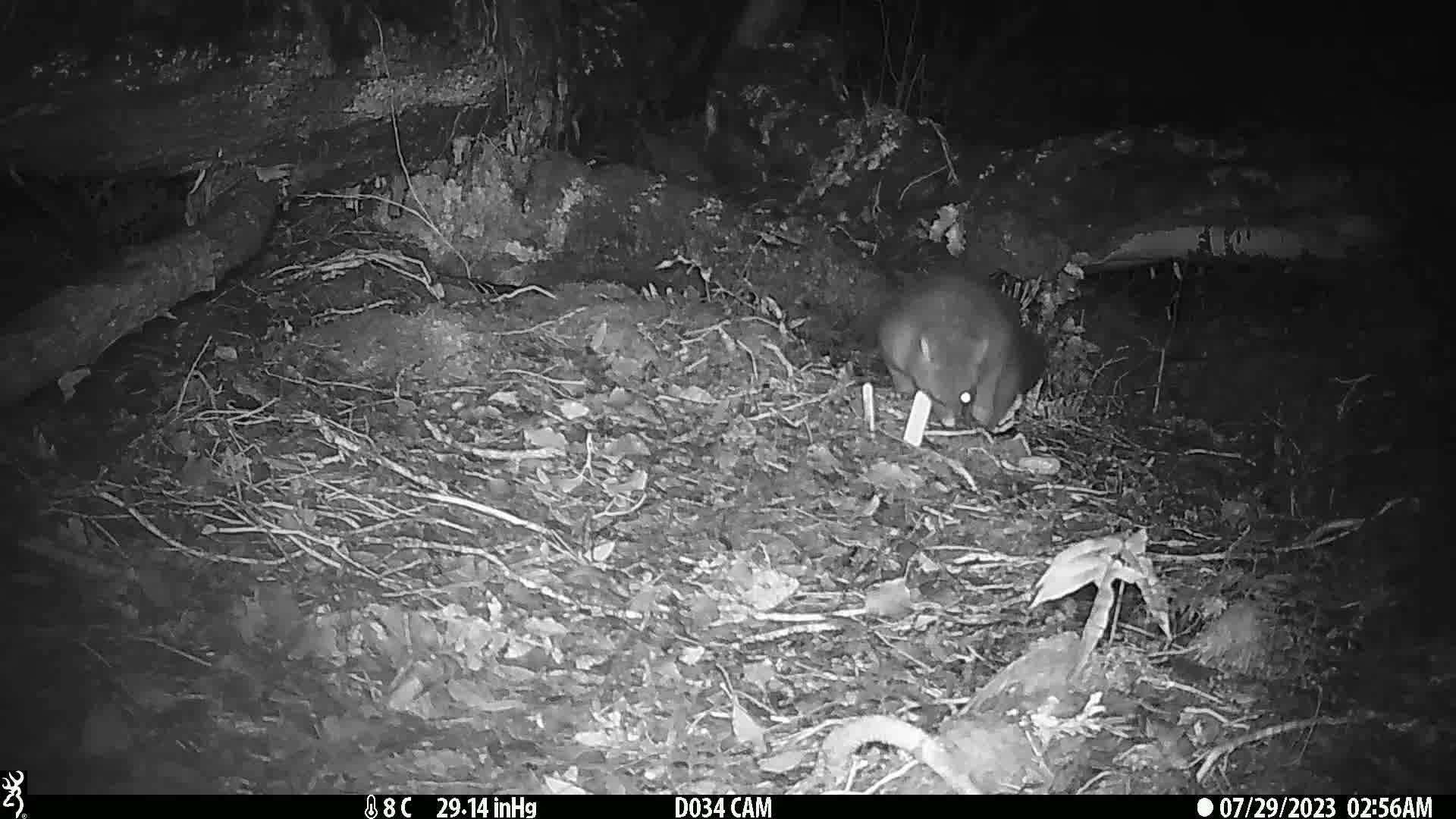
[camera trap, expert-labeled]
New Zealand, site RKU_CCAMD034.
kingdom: Animalia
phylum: Chordata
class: Mammalia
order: Diprotodontia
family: Phalangeridae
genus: Trichosurus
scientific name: Trichosurus vulpecula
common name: common brushtail possum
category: possum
Possum (common brushtail possum) (Trichosurus vulpecula).